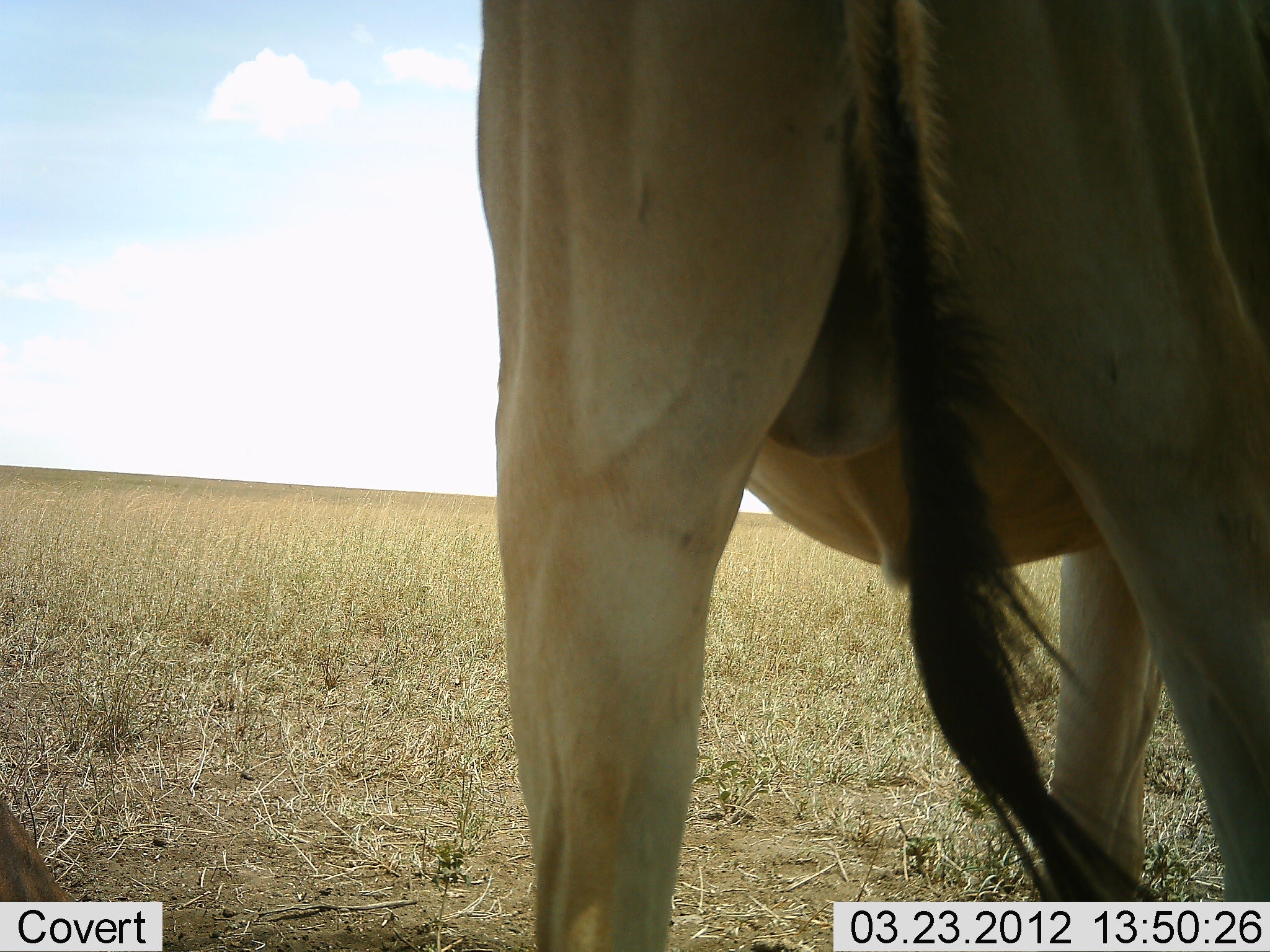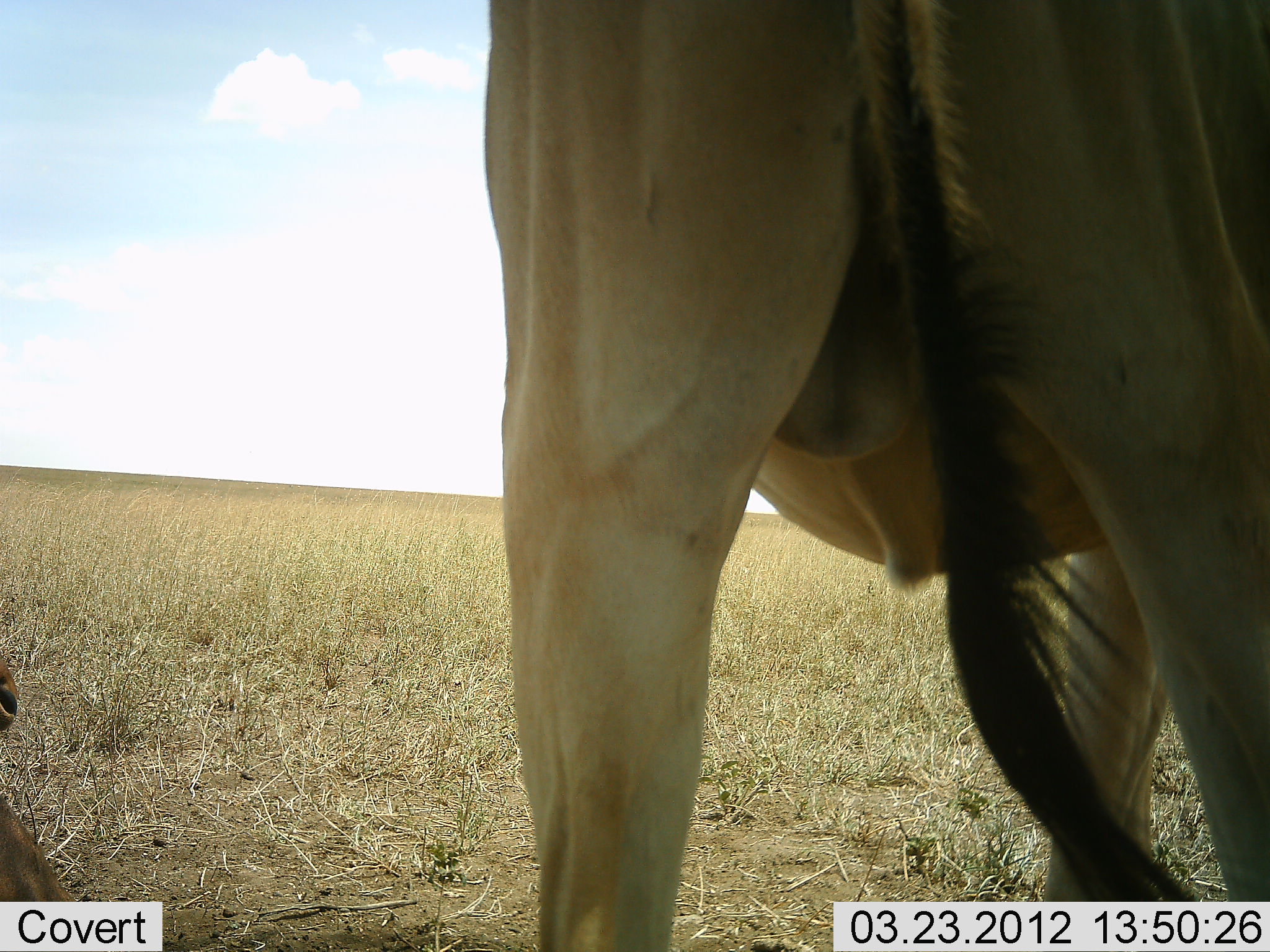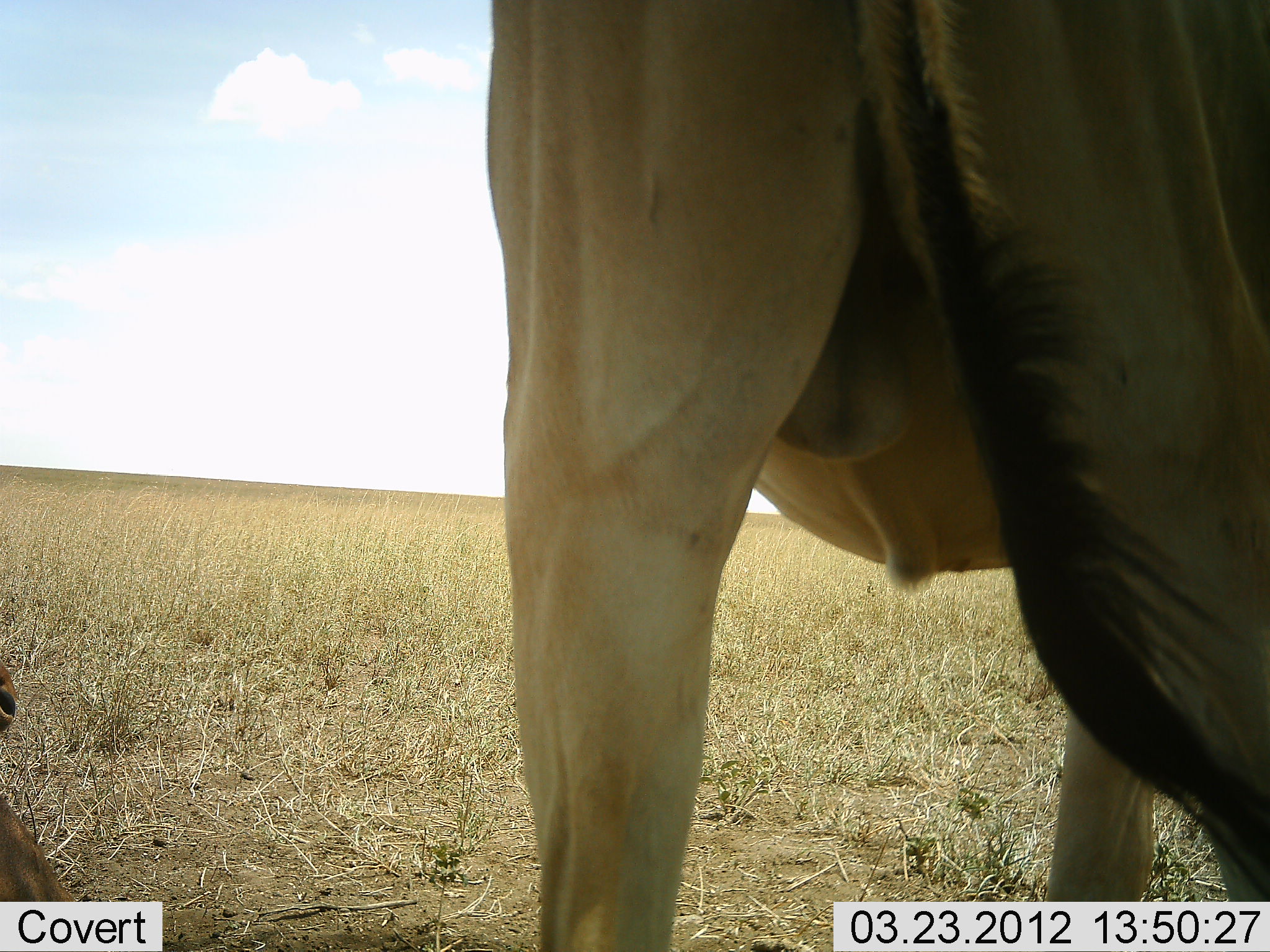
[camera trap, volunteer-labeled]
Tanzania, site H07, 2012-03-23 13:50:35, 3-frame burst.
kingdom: Animalia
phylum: Chordata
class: Mammalia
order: Artiodactyla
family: Bovidae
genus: Alcelaphus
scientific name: Alcelaphus buselaphus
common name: hartebeest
Hartebeest (Alcelaphus buselaphus), count 1. Behavior (volunteer vote fractions): standing 100%, resting 27%, moving 0%, interacting 0%. Young present (vote fraction): 0%. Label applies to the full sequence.